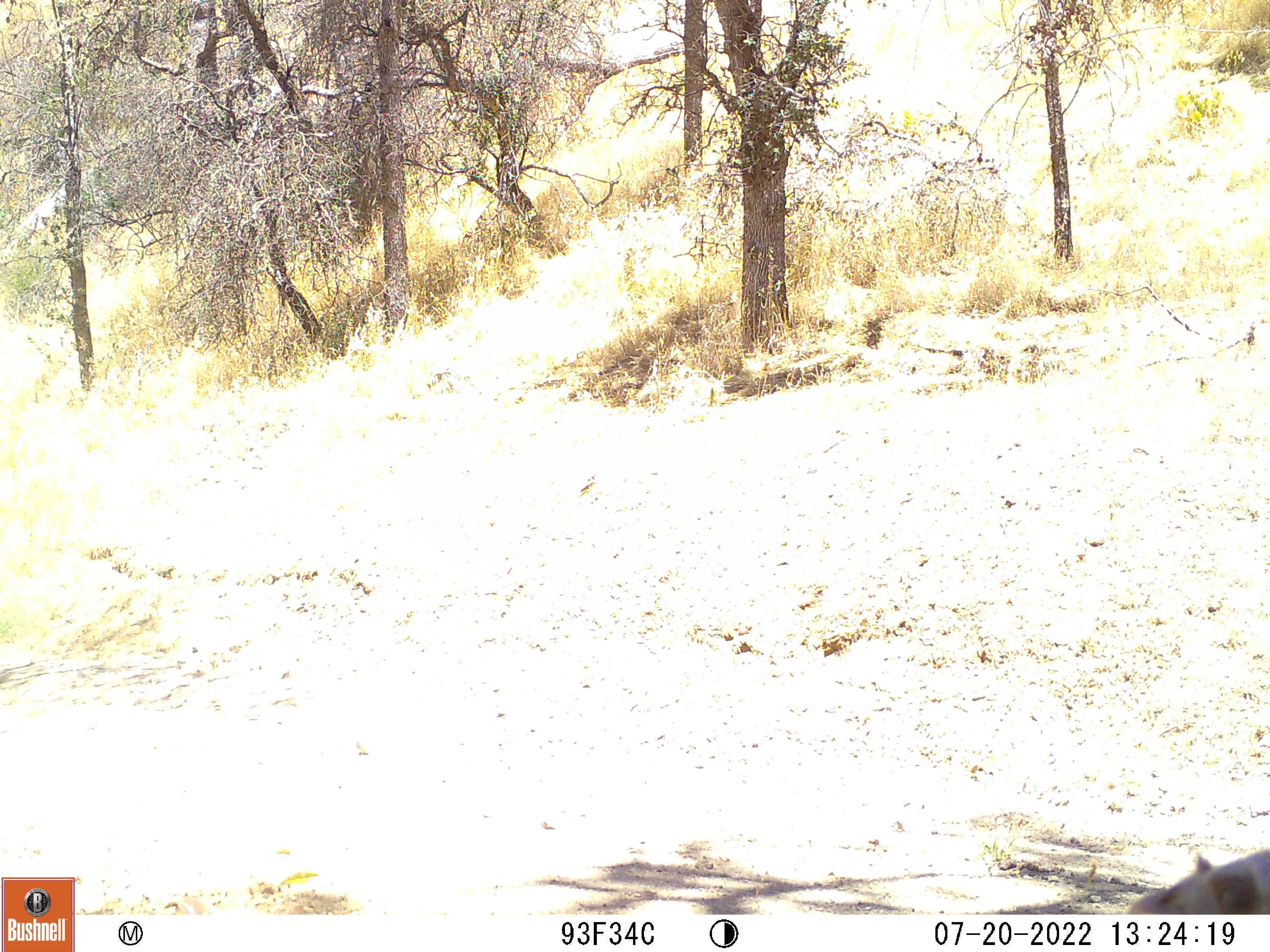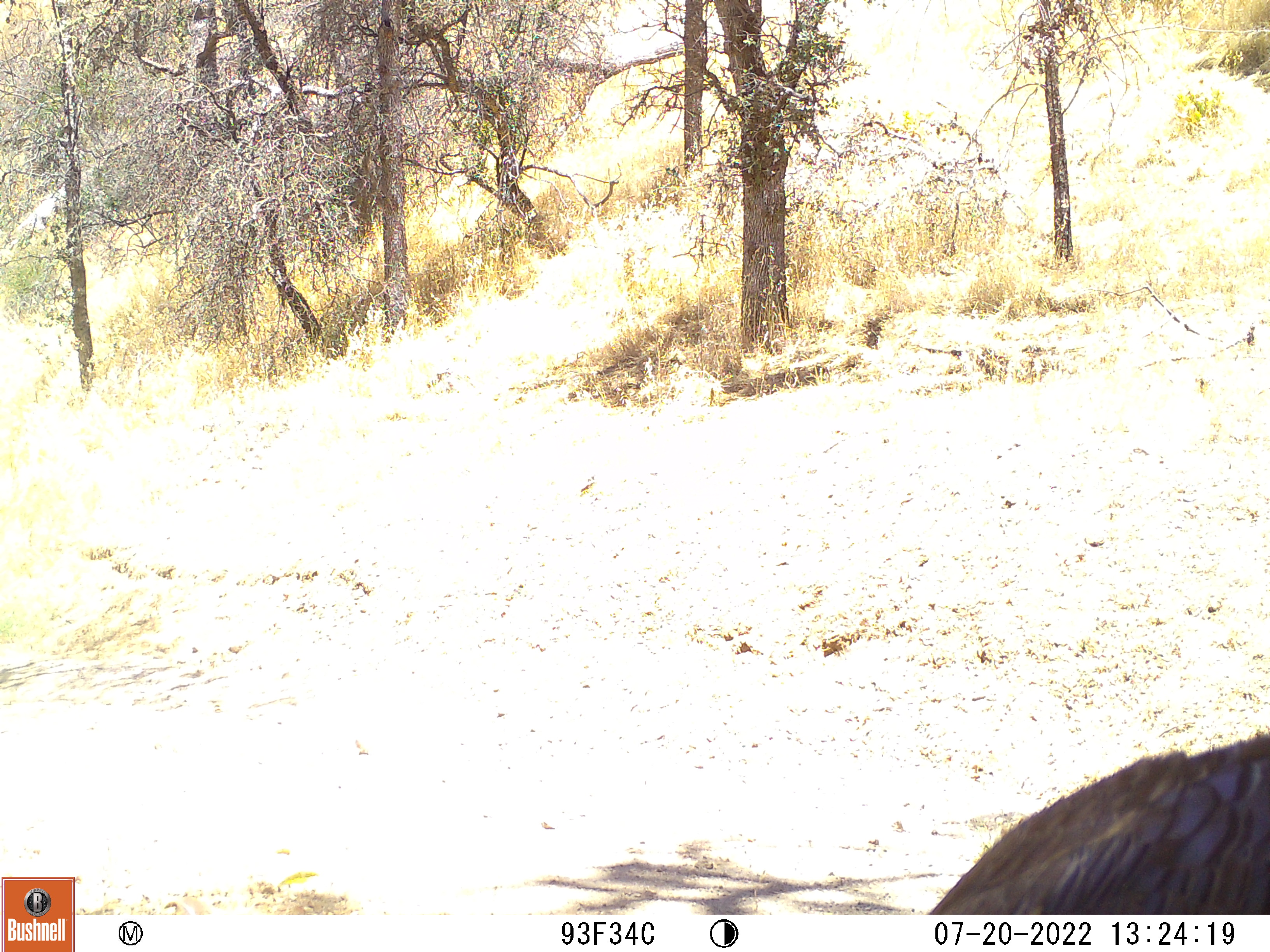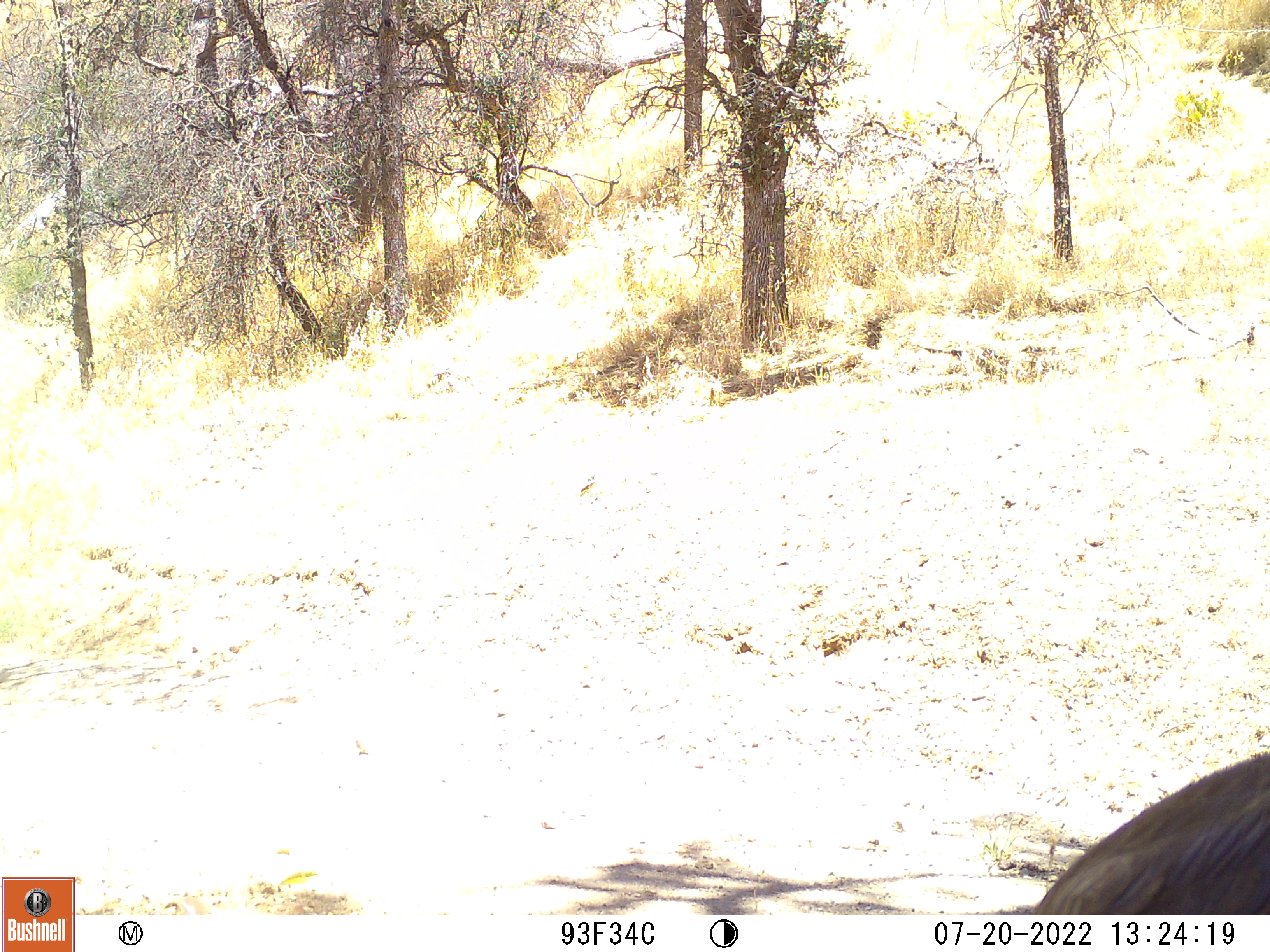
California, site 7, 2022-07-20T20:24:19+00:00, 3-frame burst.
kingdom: Animalia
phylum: Chordata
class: Aves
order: Galliformes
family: Phasianidae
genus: Meleagris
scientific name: Meleagris gallopavo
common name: turkey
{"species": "turkey (Meleagris gallopavo)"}